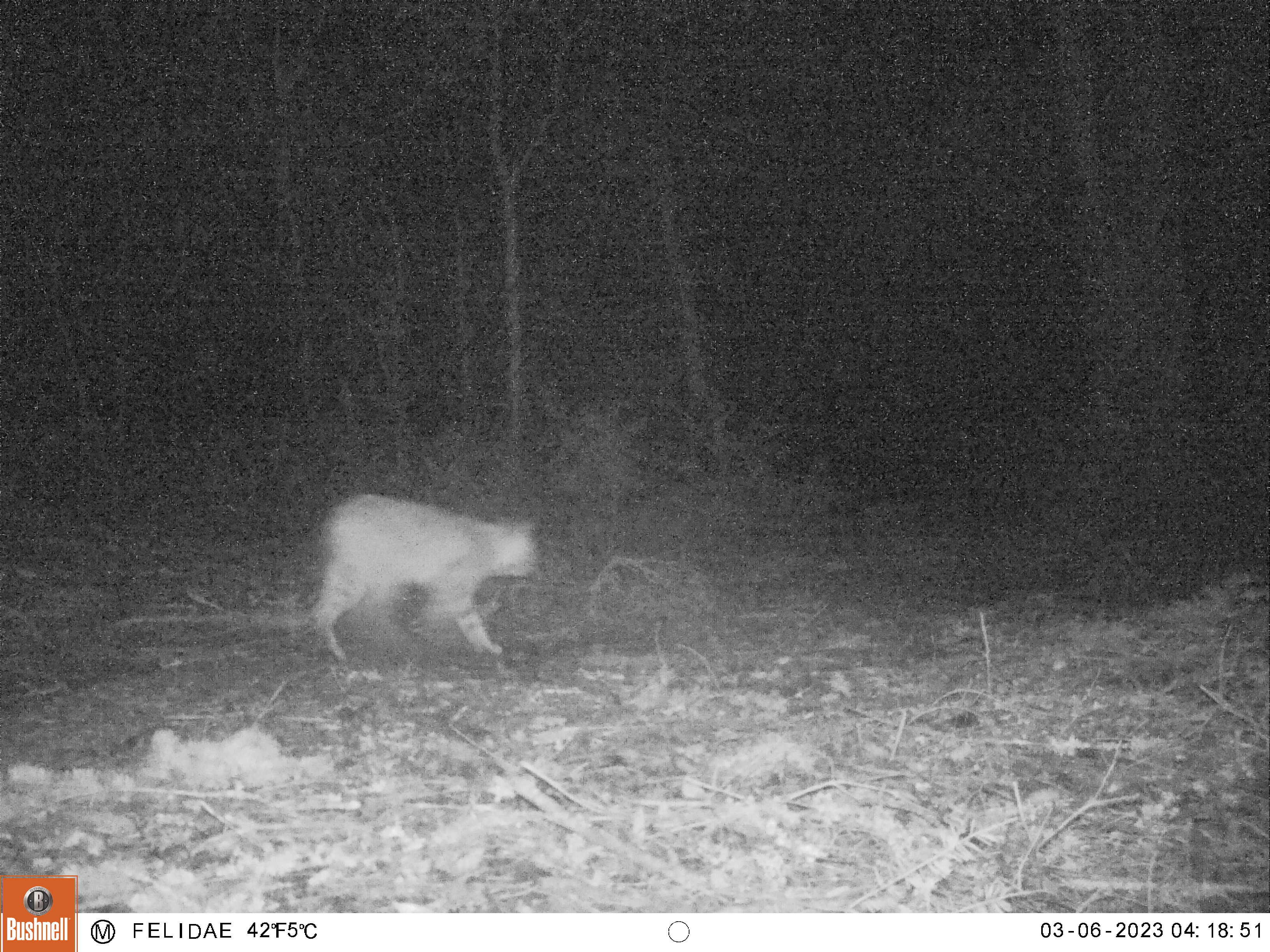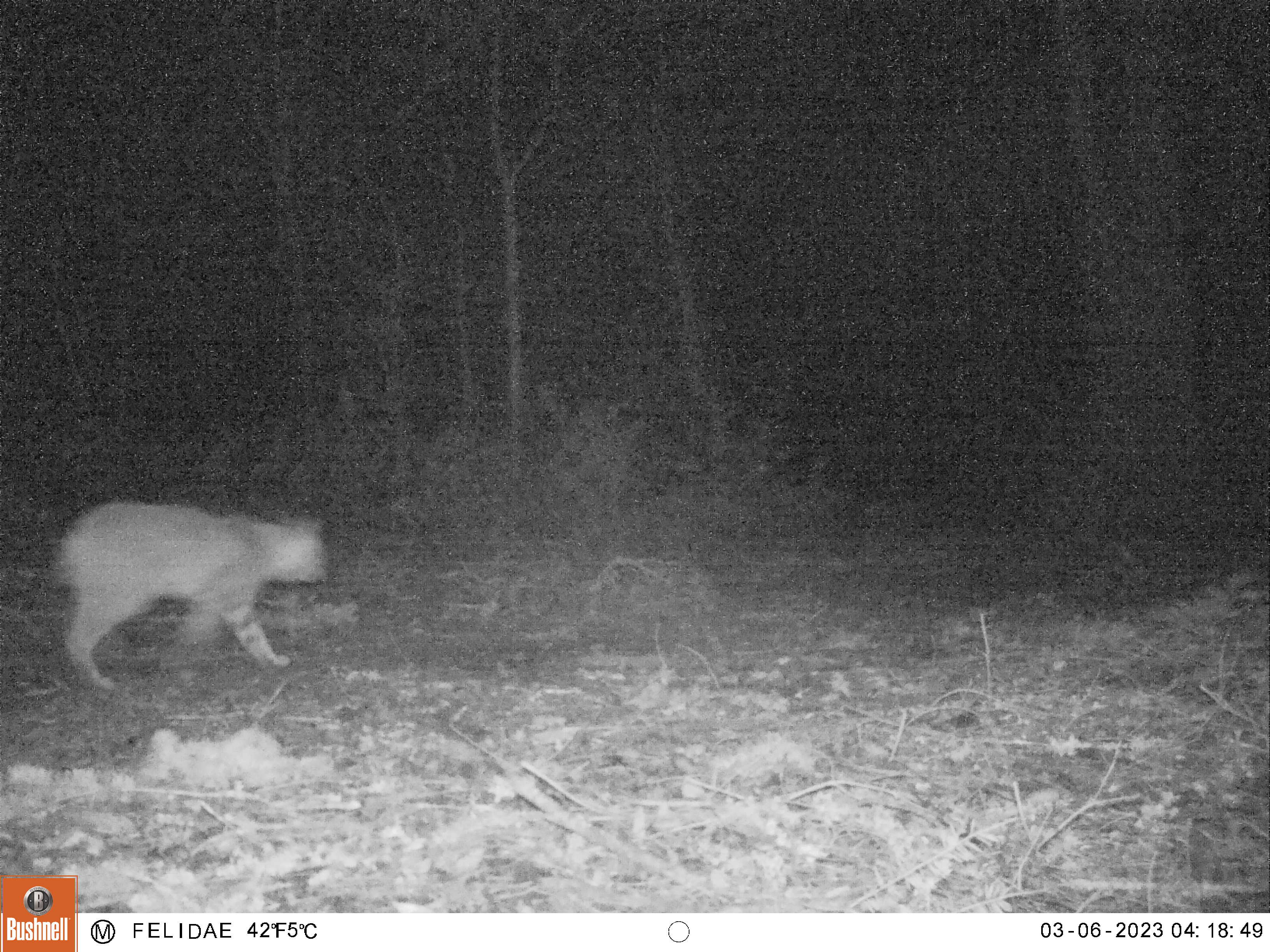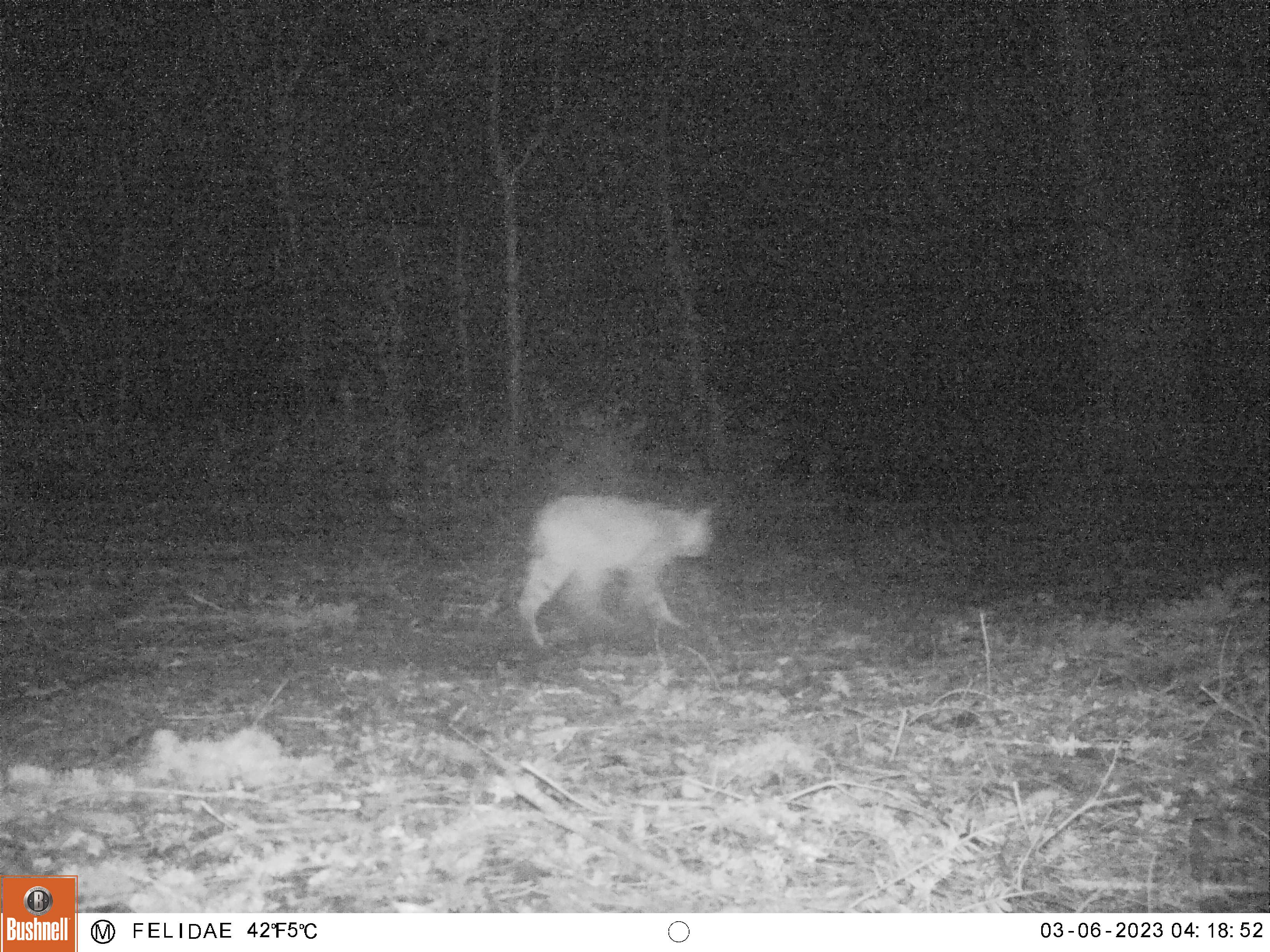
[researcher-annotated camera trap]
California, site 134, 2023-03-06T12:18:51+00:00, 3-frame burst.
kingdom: Animalia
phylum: Chordata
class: Mammalia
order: Carnivora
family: Felidae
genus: Lynx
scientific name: Lynx rufus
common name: bobcat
Bobcat (Lynx rufus).